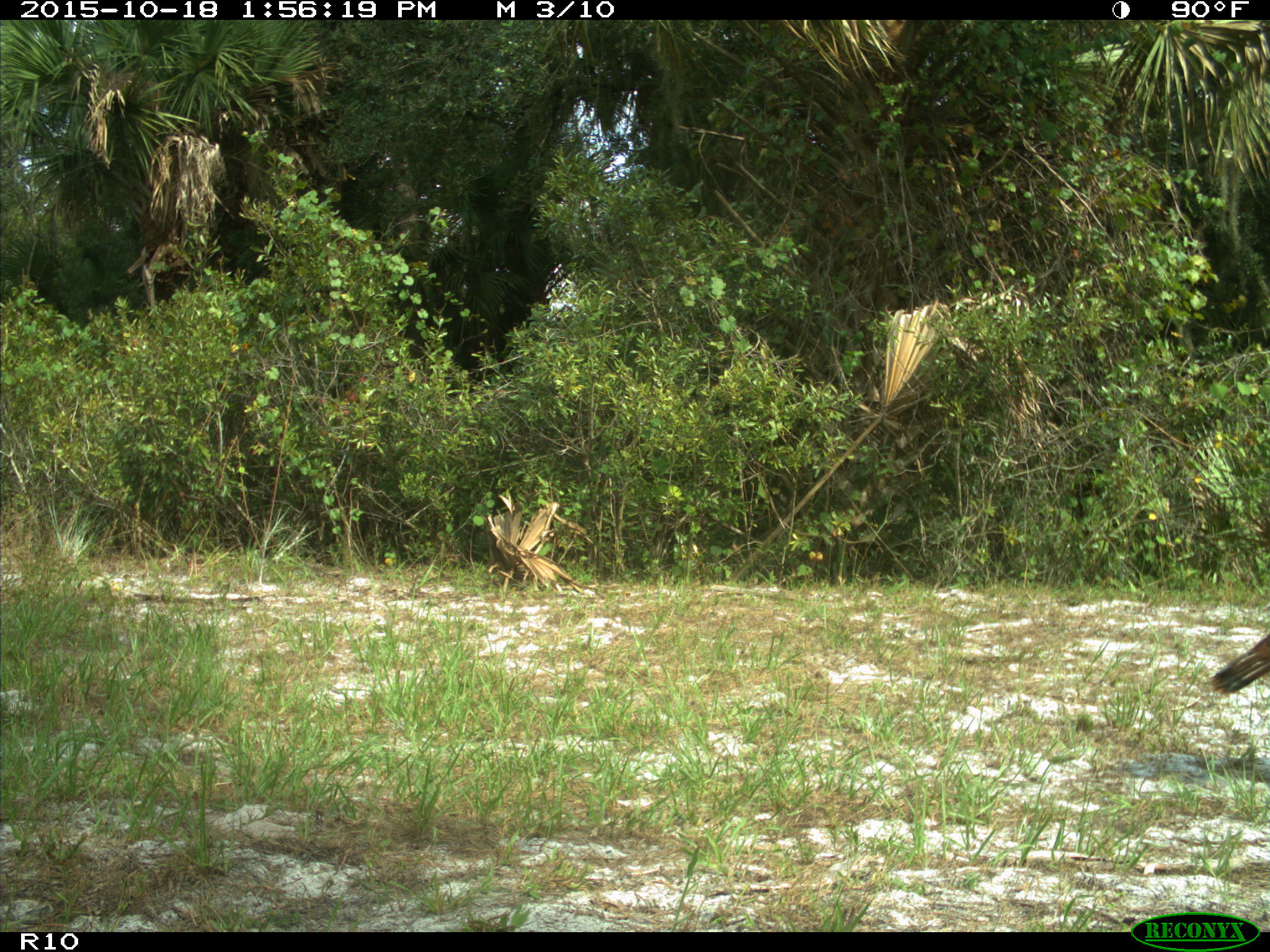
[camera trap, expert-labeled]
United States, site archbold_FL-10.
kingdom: Animalia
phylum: Chordata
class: Aves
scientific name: Aves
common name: birds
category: unidentified bird